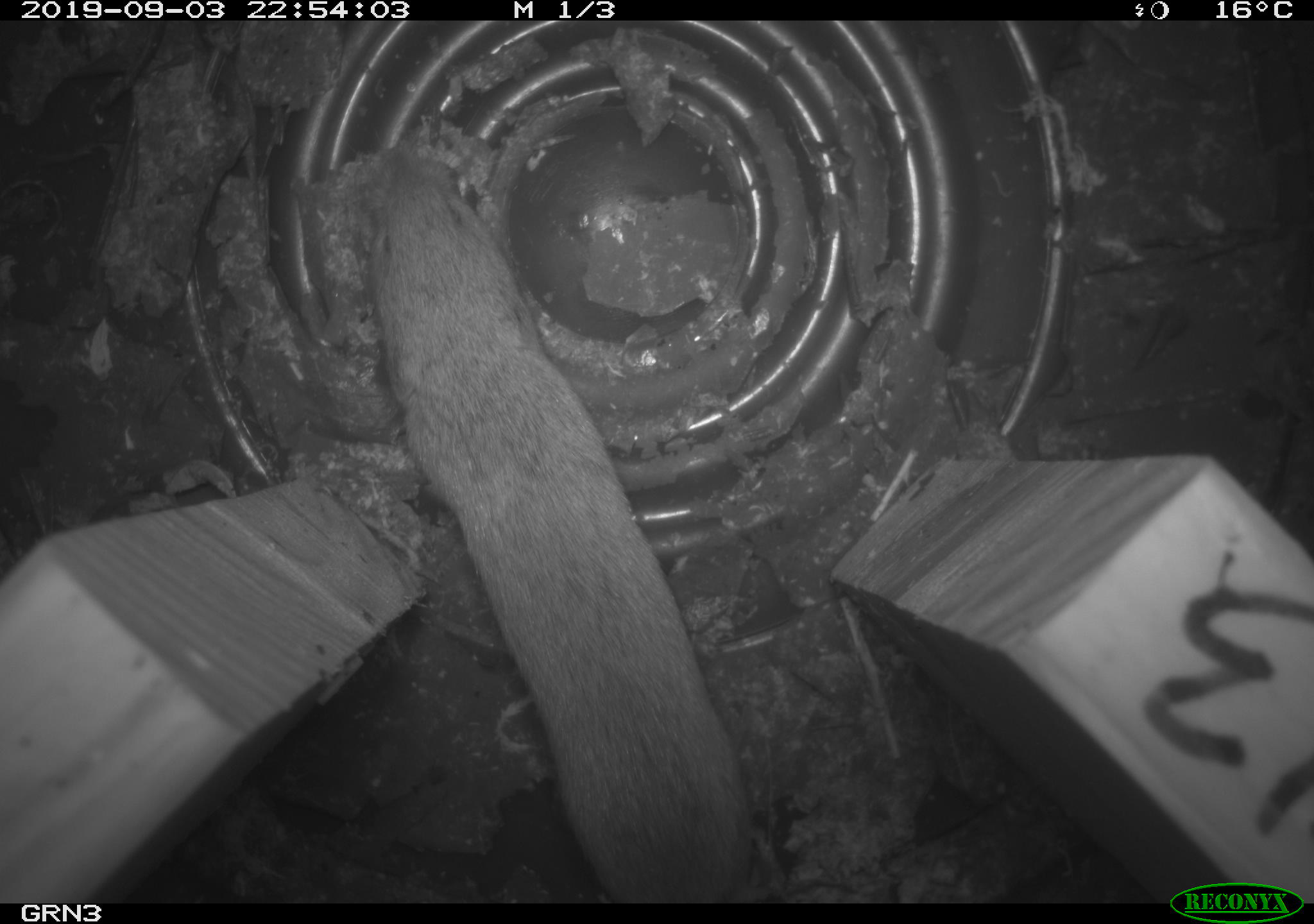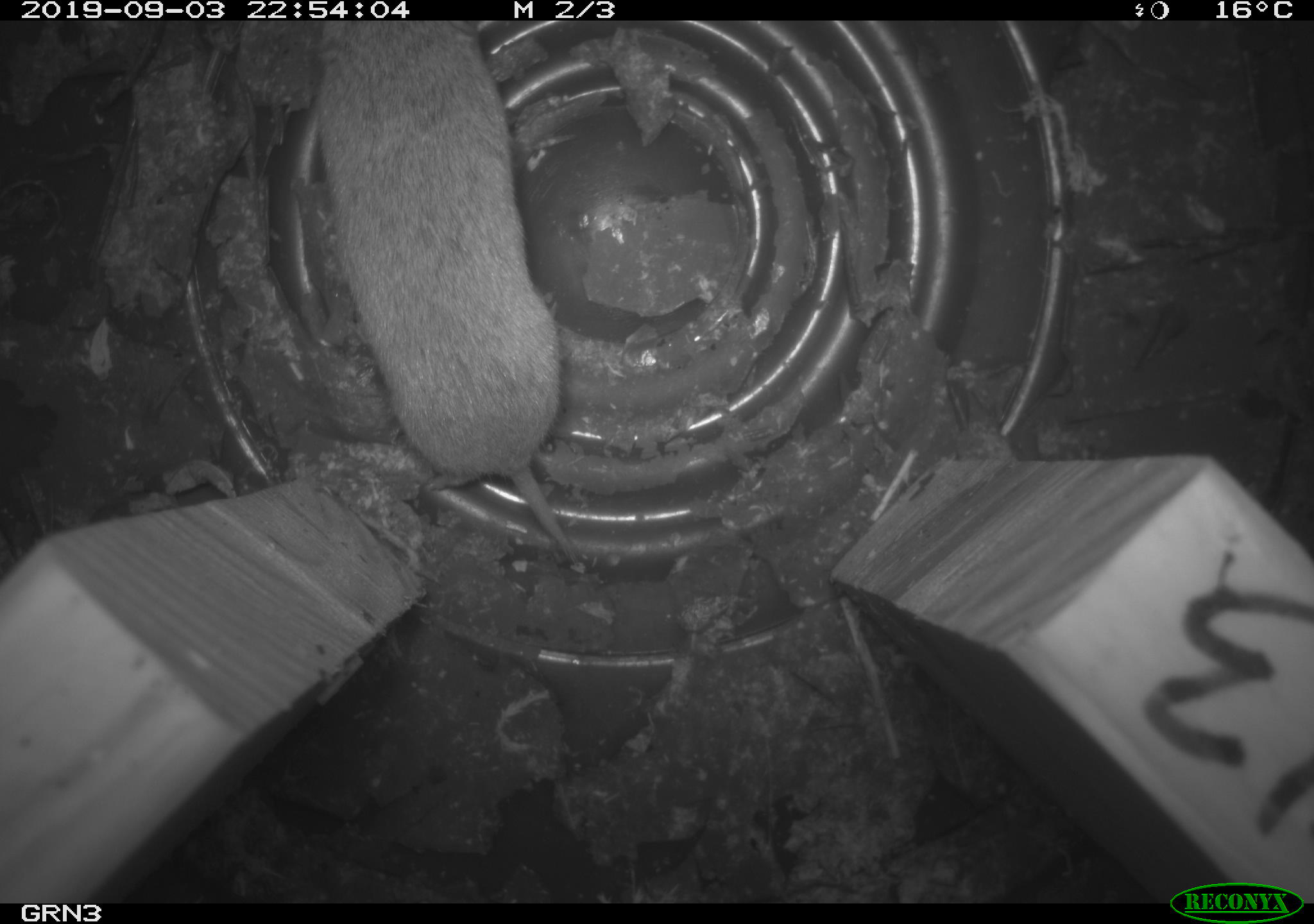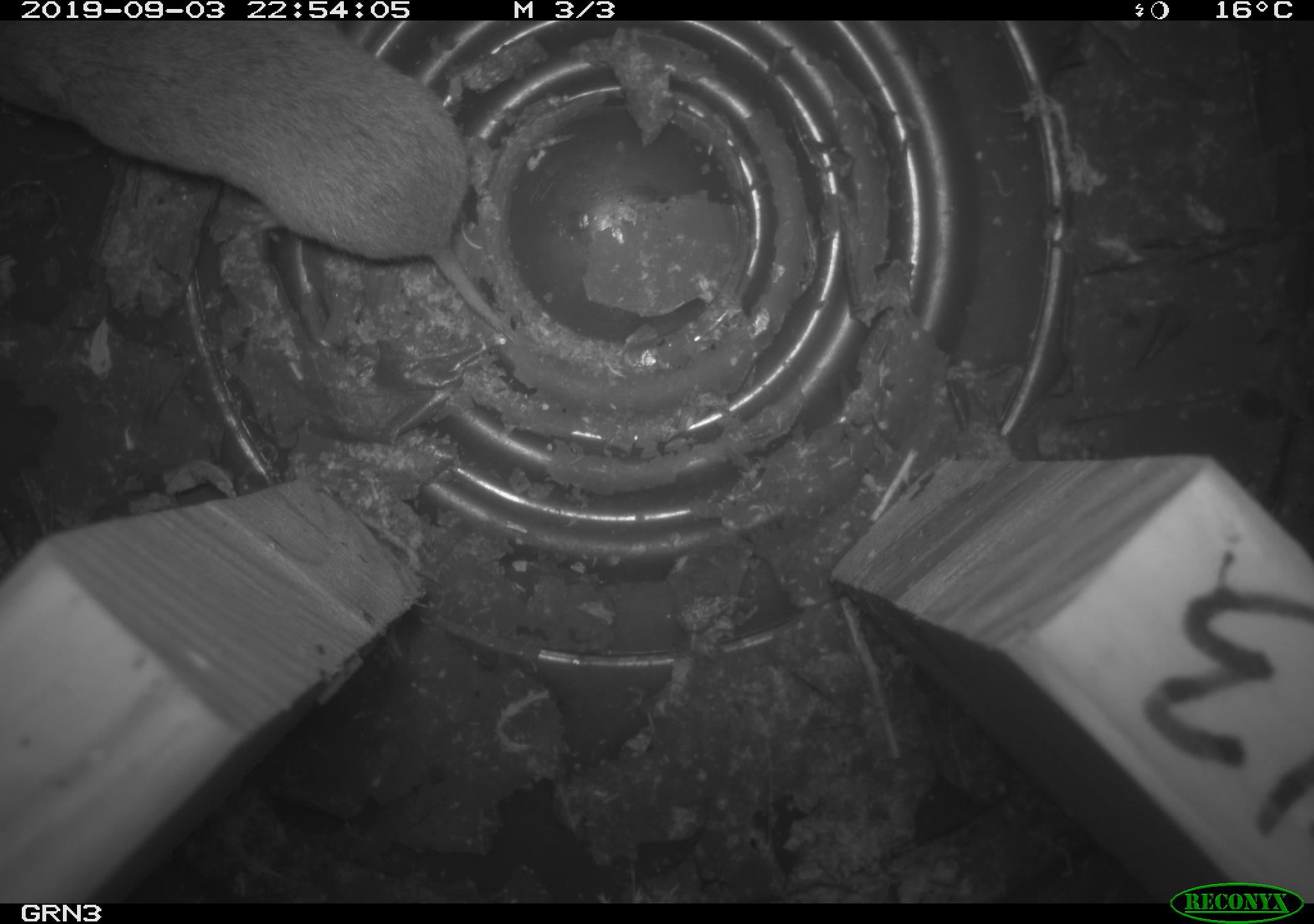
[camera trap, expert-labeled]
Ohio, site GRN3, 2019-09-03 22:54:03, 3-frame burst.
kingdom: Animalia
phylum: Chordata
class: Mammalia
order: Rodentia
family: Cricetidae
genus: Microtus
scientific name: Microtus pennsylvanicus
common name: meadow vole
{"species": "meadow vole (Microtus pennsylvanicus)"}